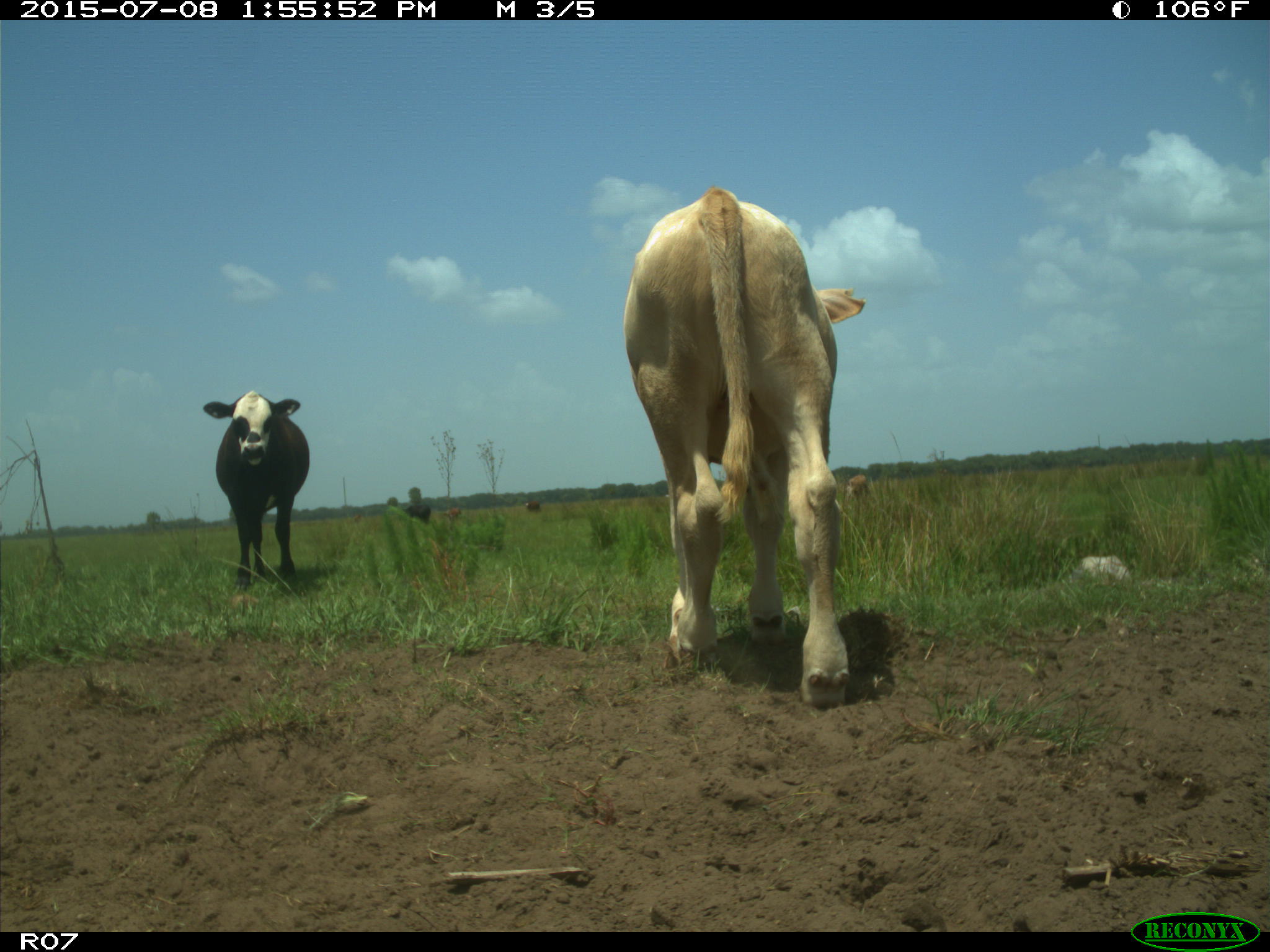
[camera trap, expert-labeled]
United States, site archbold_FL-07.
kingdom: Animalia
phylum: Chordata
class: Mammalia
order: Artiodactyla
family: Bovidae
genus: Bos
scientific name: Bos taurus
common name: domestic cow